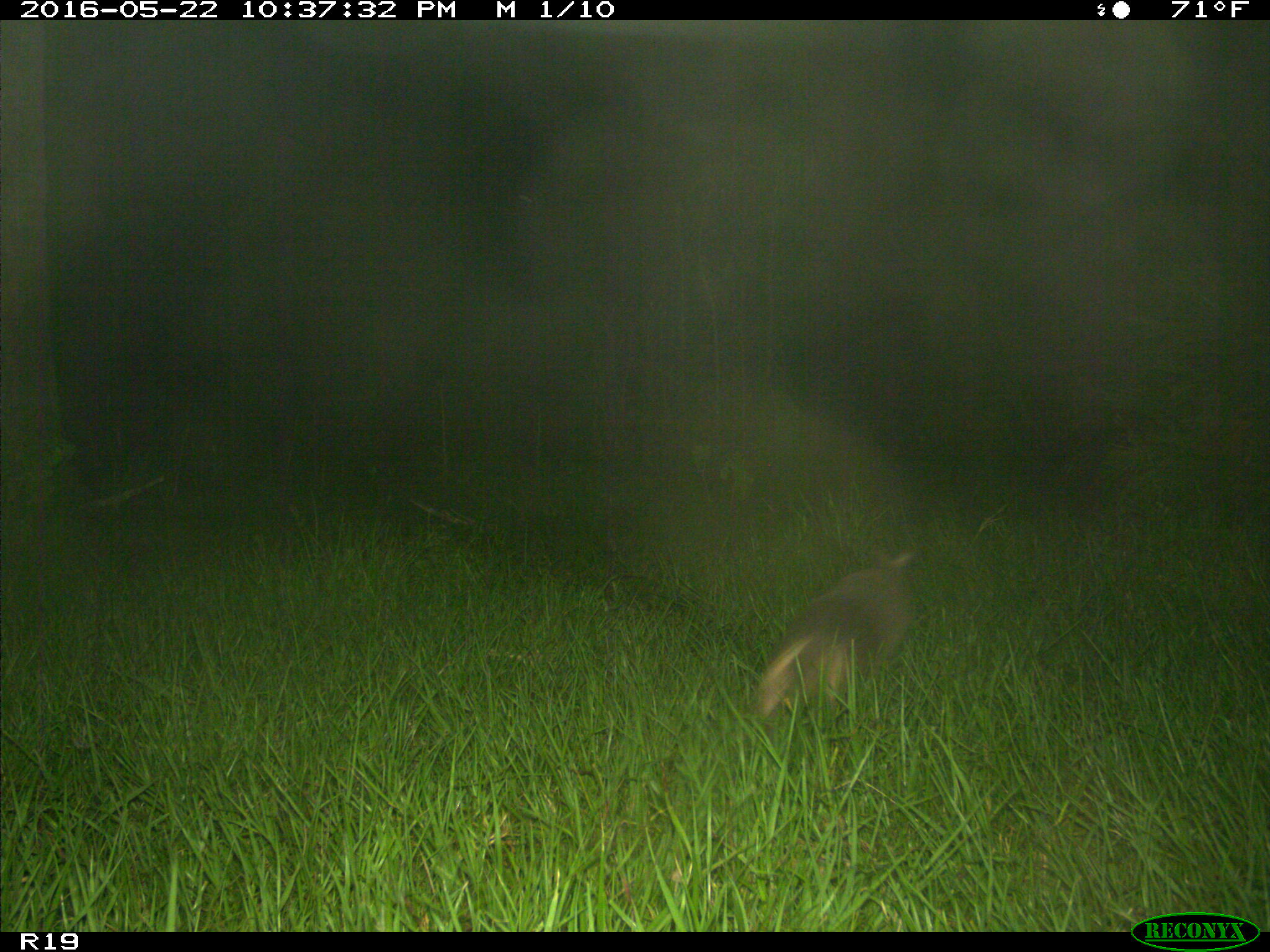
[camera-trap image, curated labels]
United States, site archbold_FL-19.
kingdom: Animalia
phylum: Chordata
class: Mammalia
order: Cingulata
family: Dasypodidae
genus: Dasypus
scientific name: Dasypus novemcinctus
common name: nine-banded armadillo